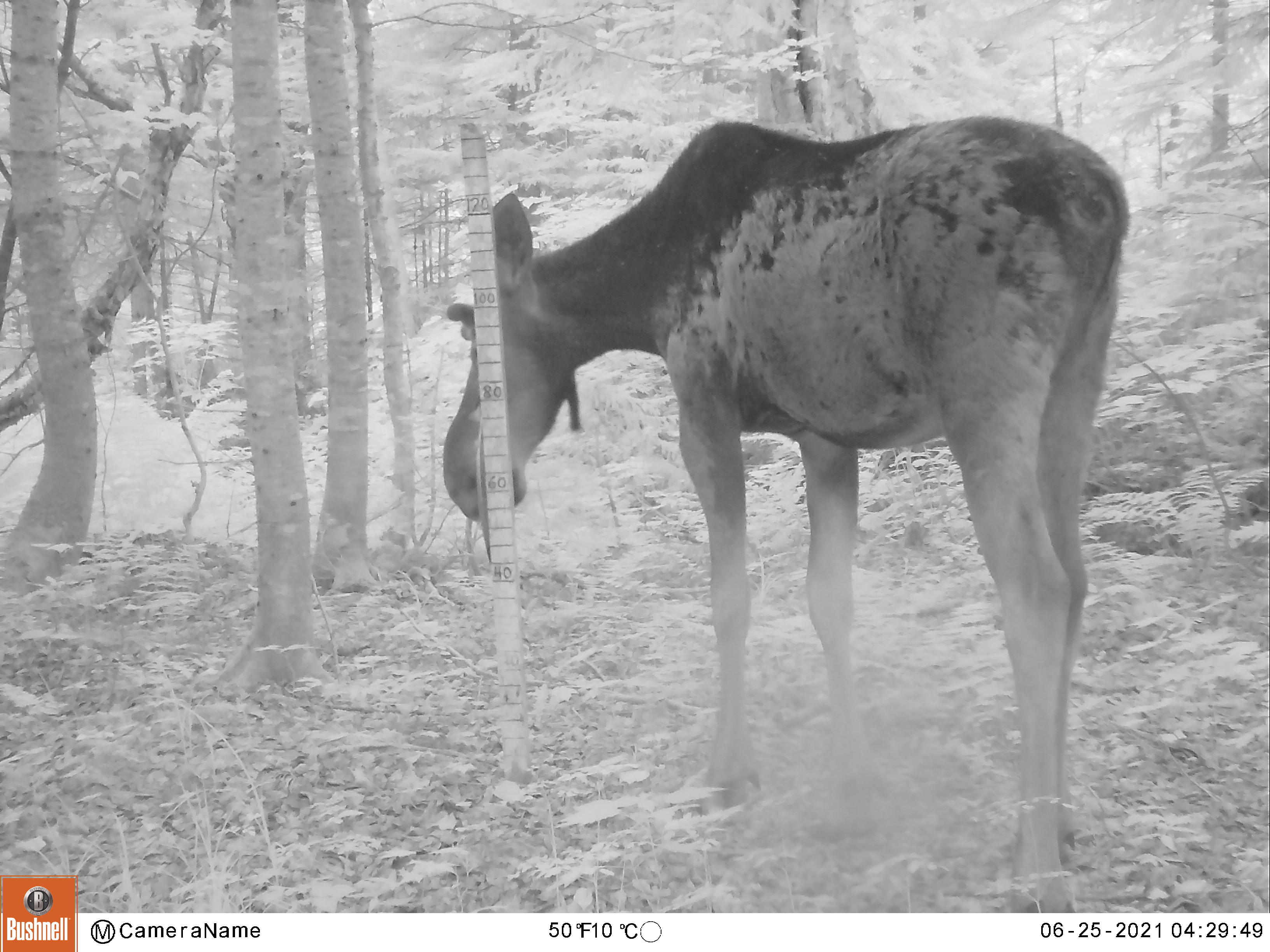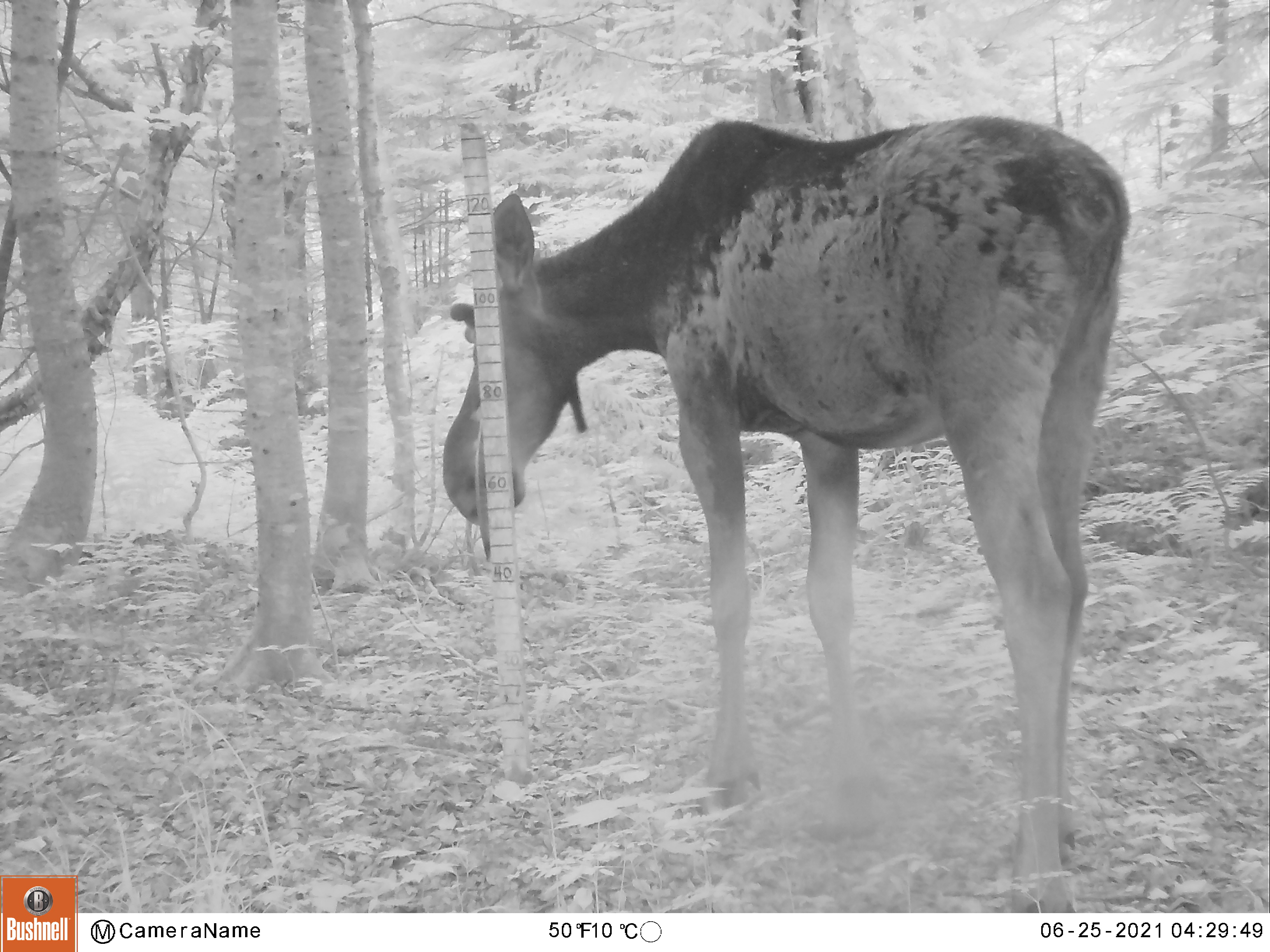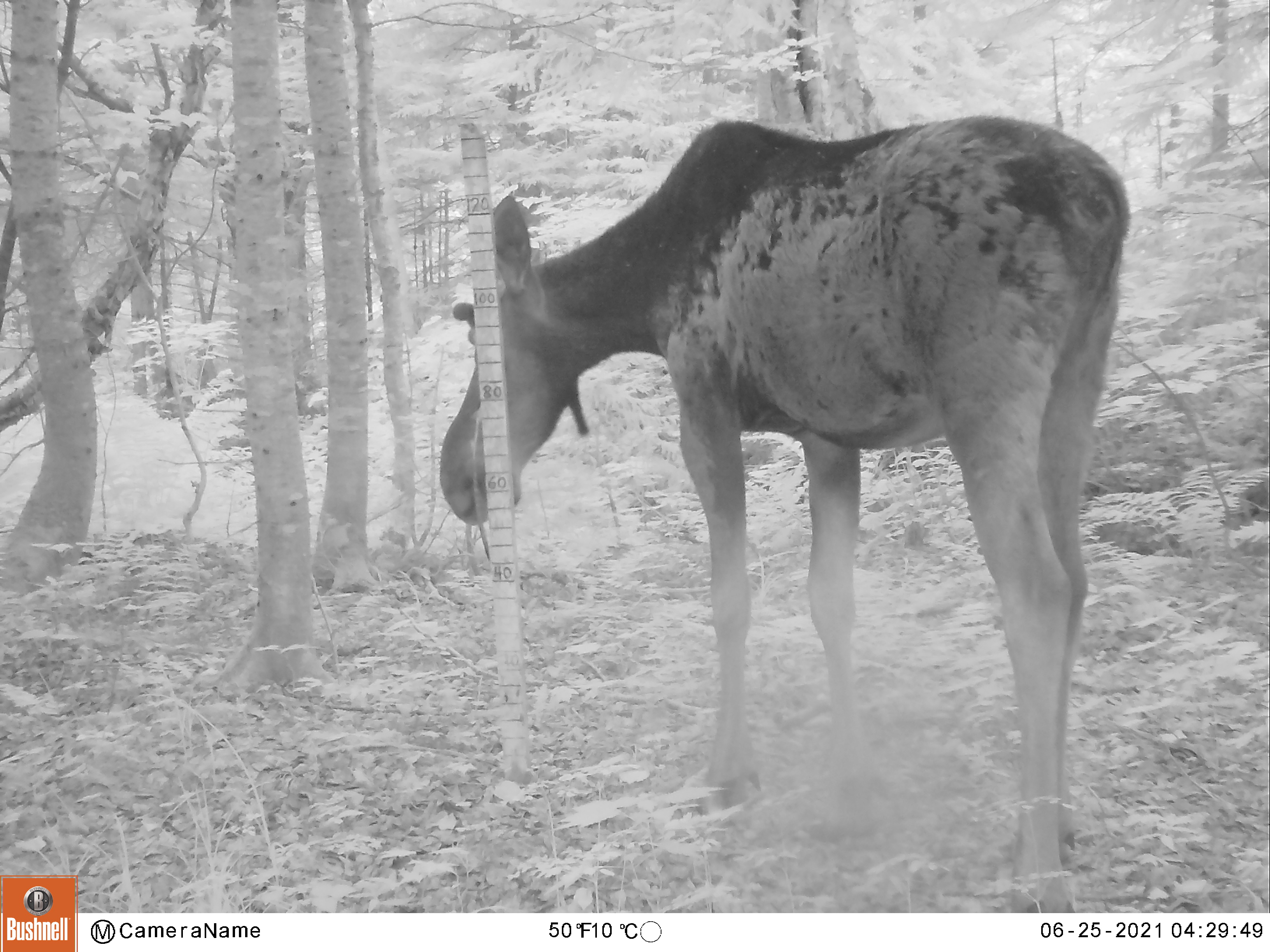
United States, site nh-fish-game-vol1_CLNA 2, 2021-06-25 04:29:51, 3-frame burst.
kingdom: Animalia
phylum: Chordata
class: Mammalia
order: Artiodactyla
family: Cervidae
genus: Alces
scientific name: Alces alces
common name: moose